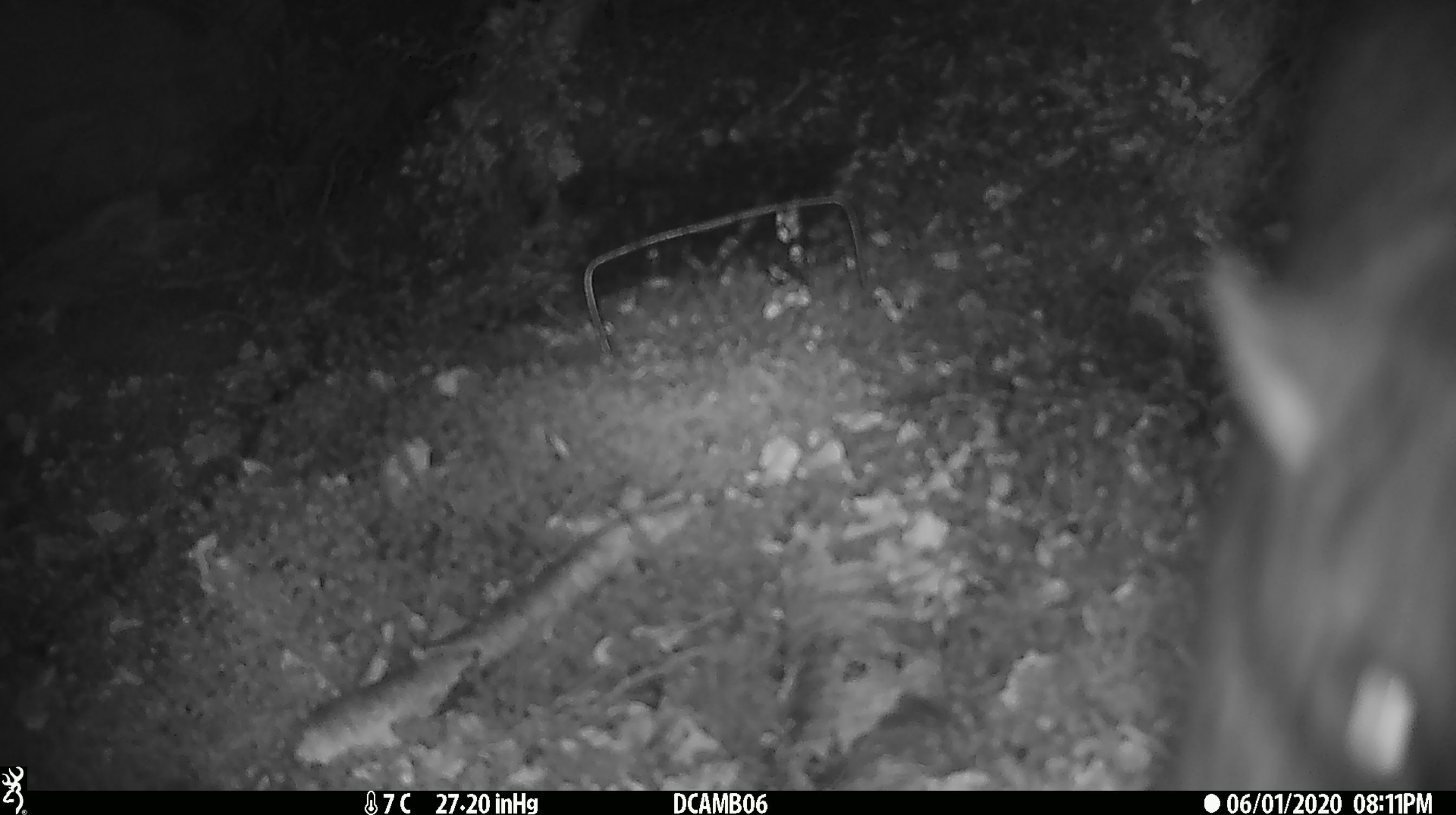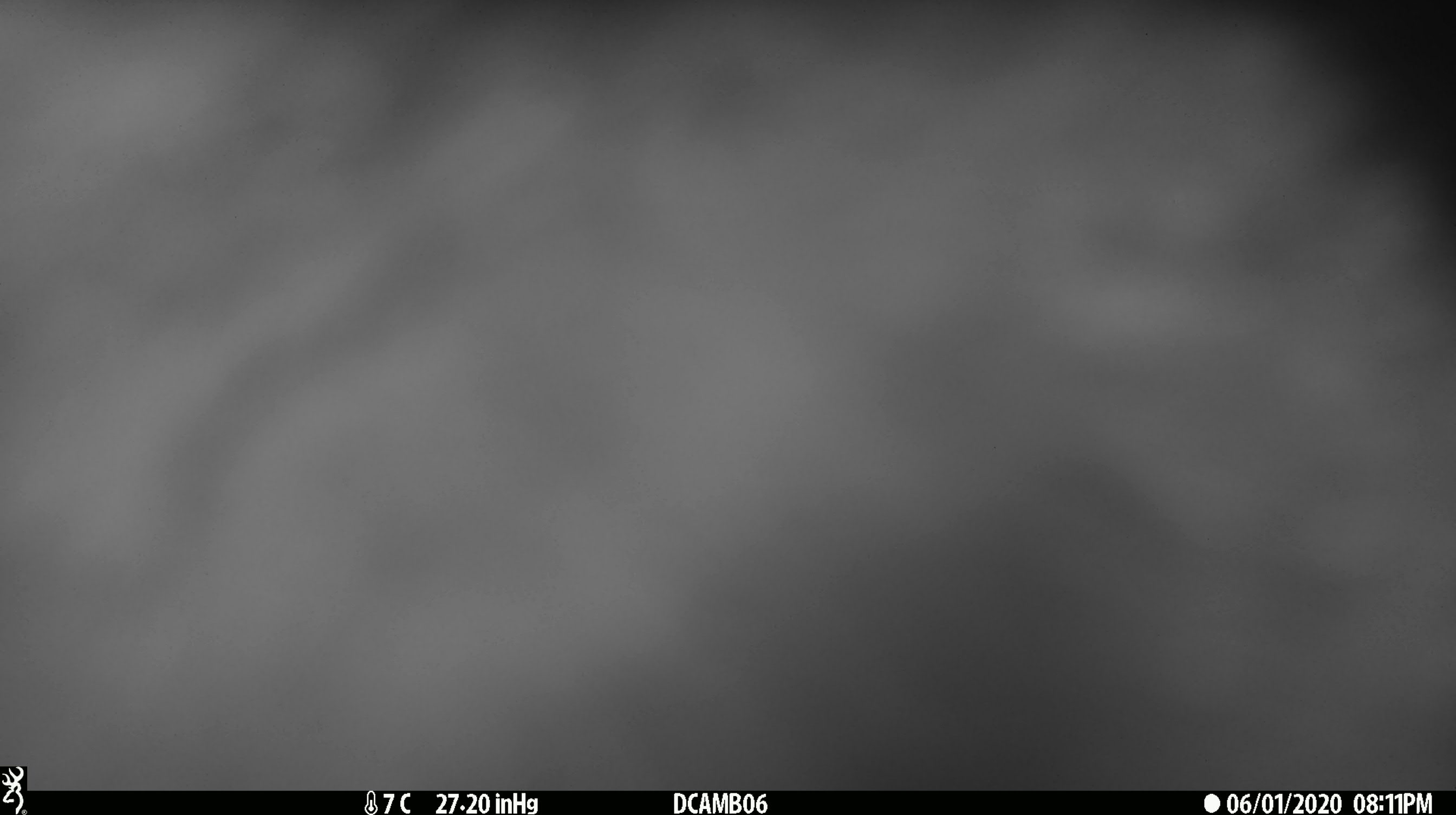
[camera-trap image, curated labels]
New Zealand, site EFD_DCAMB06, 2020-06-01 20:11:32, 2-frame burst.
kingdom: Animalia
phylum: Chordata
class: Mammalia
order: Diprotodontia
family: Phalangeridae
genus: Trichosurus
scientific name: Trichosurus vulpecula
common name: common brushtail possum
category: possum